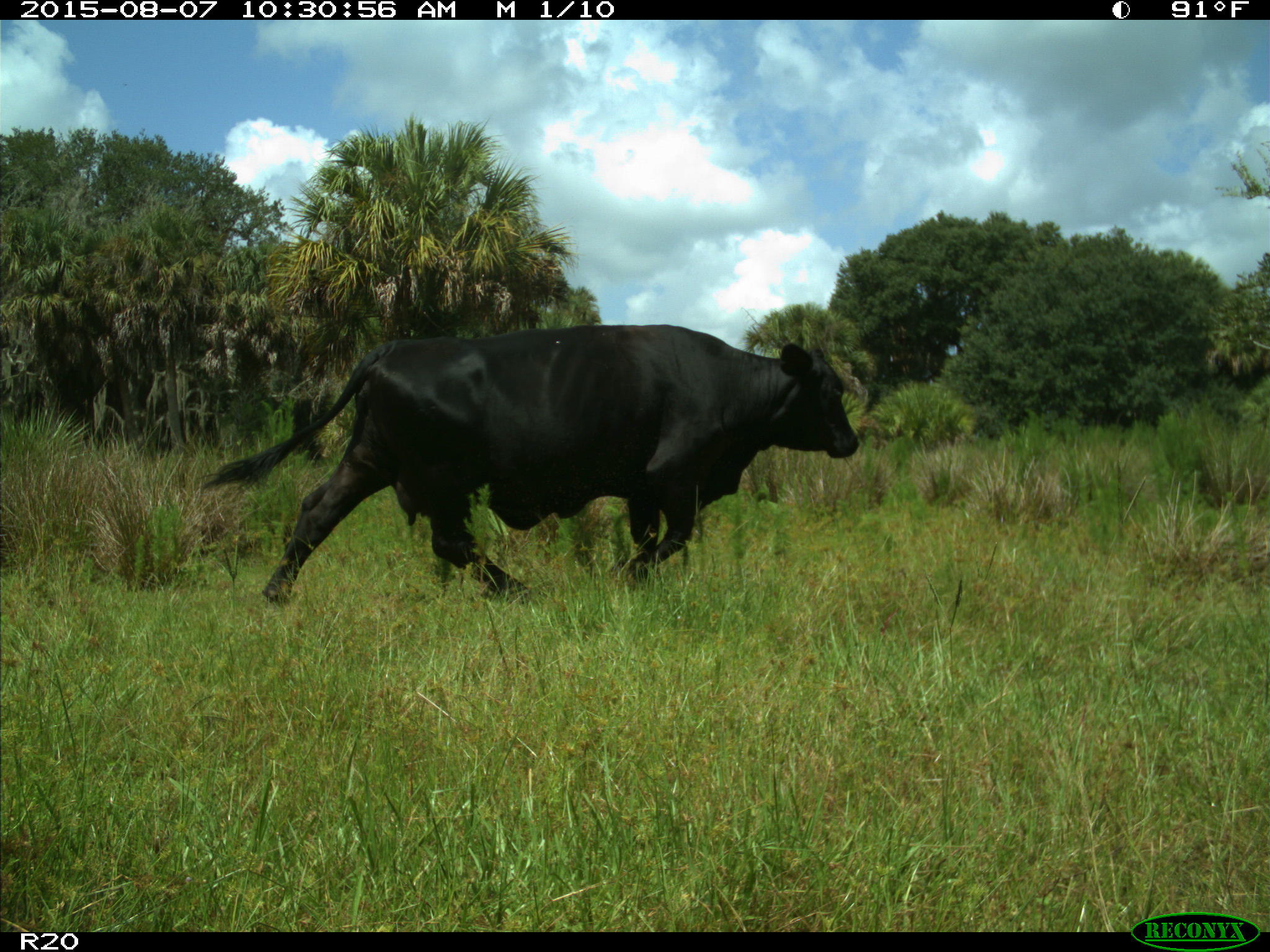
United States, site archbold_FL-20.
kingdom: Animalia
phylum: Chordata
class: Mammalia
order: Artiodactyla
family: Bovidae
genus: Bos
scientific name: Bos taurus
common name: domestic cow